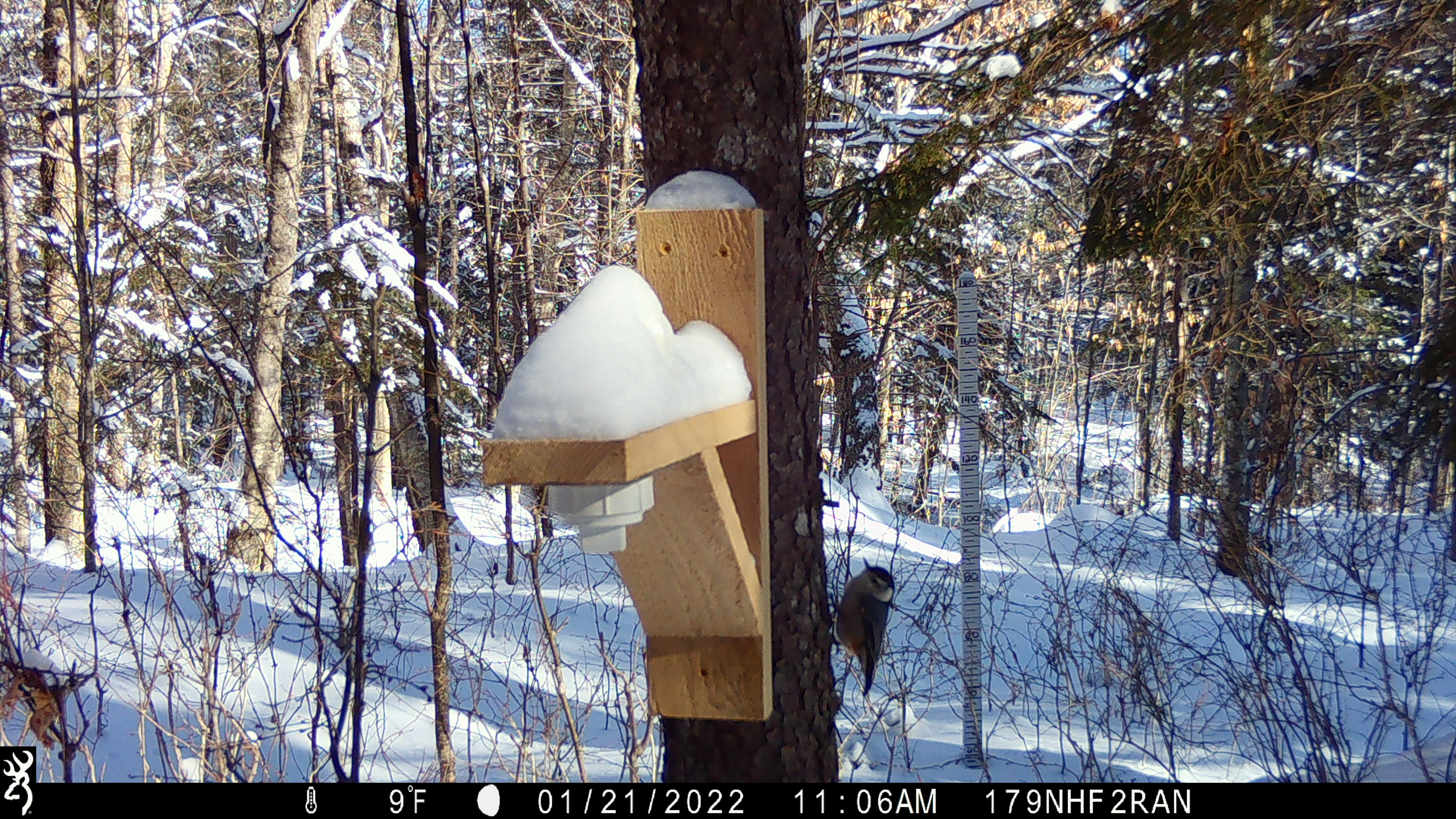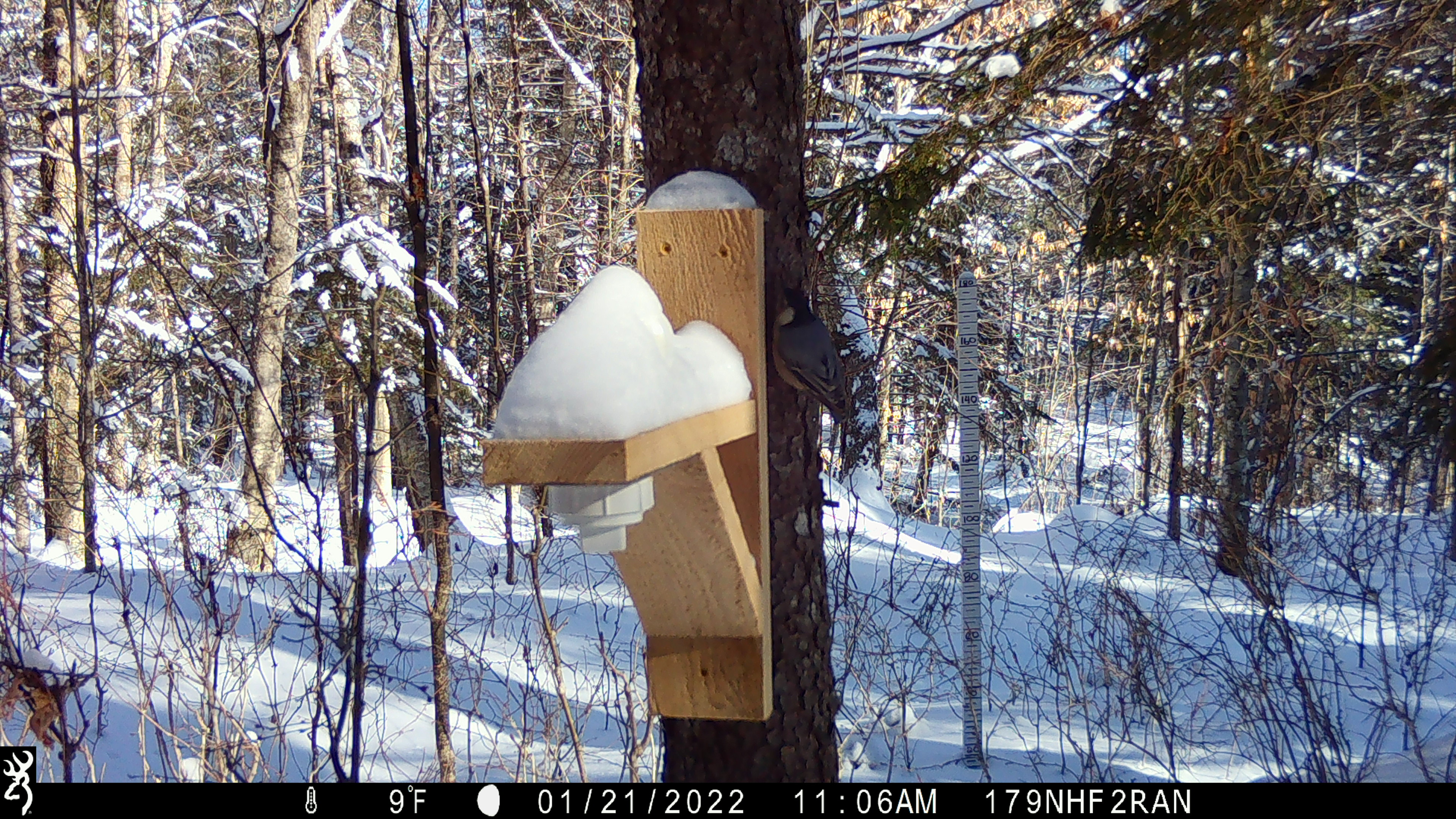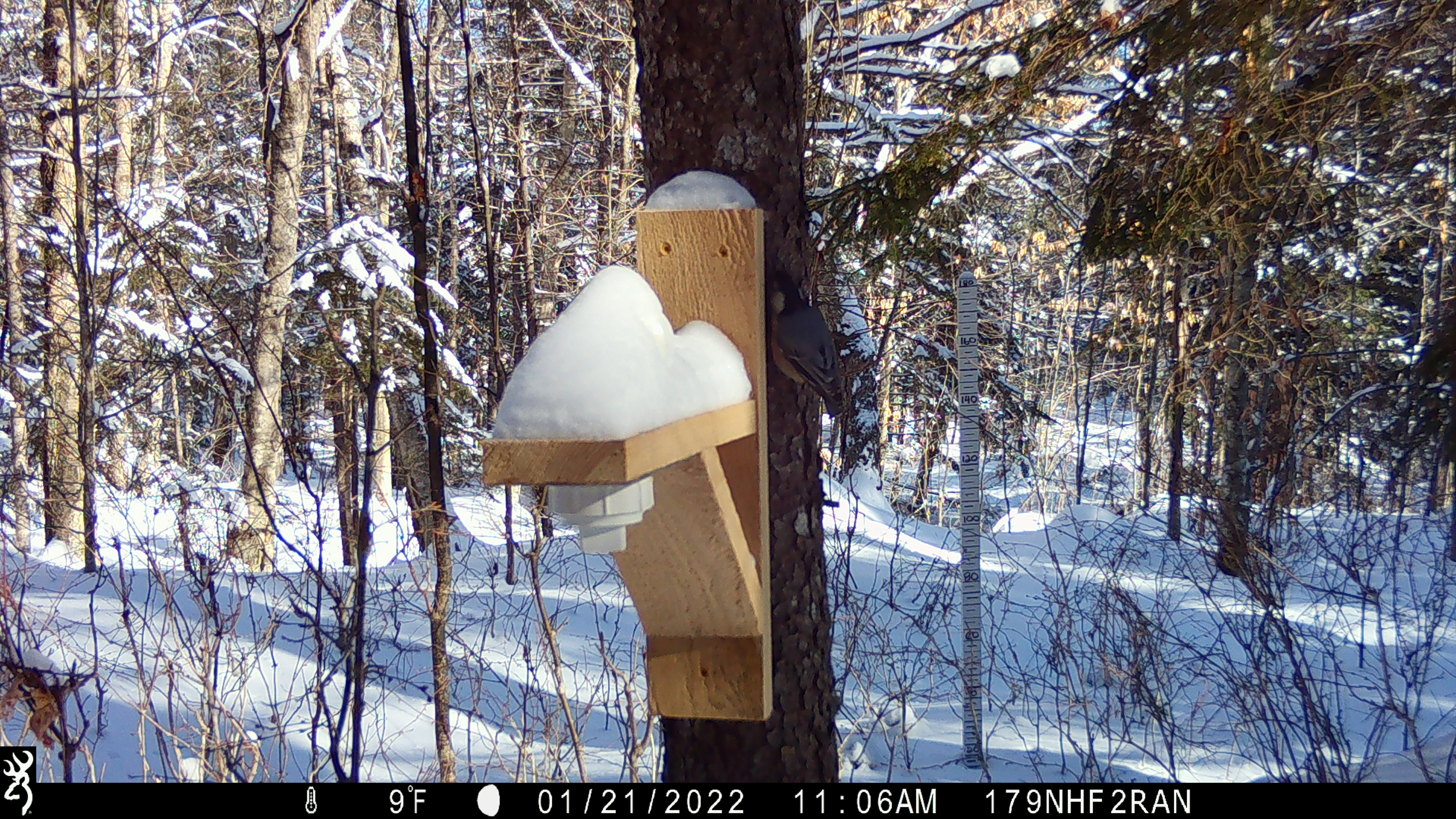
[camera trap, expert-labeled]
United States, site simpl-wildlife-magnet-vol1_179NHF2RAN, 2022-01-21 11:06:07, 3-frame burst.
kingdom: Animalia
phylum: Chordata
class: Aves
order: Passeriformes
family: Sittidae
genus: Sitta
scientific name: Sitta canadensis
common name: red-breasted nuthatch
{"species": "red-breasted nuthatch (Sitta canadensis)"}